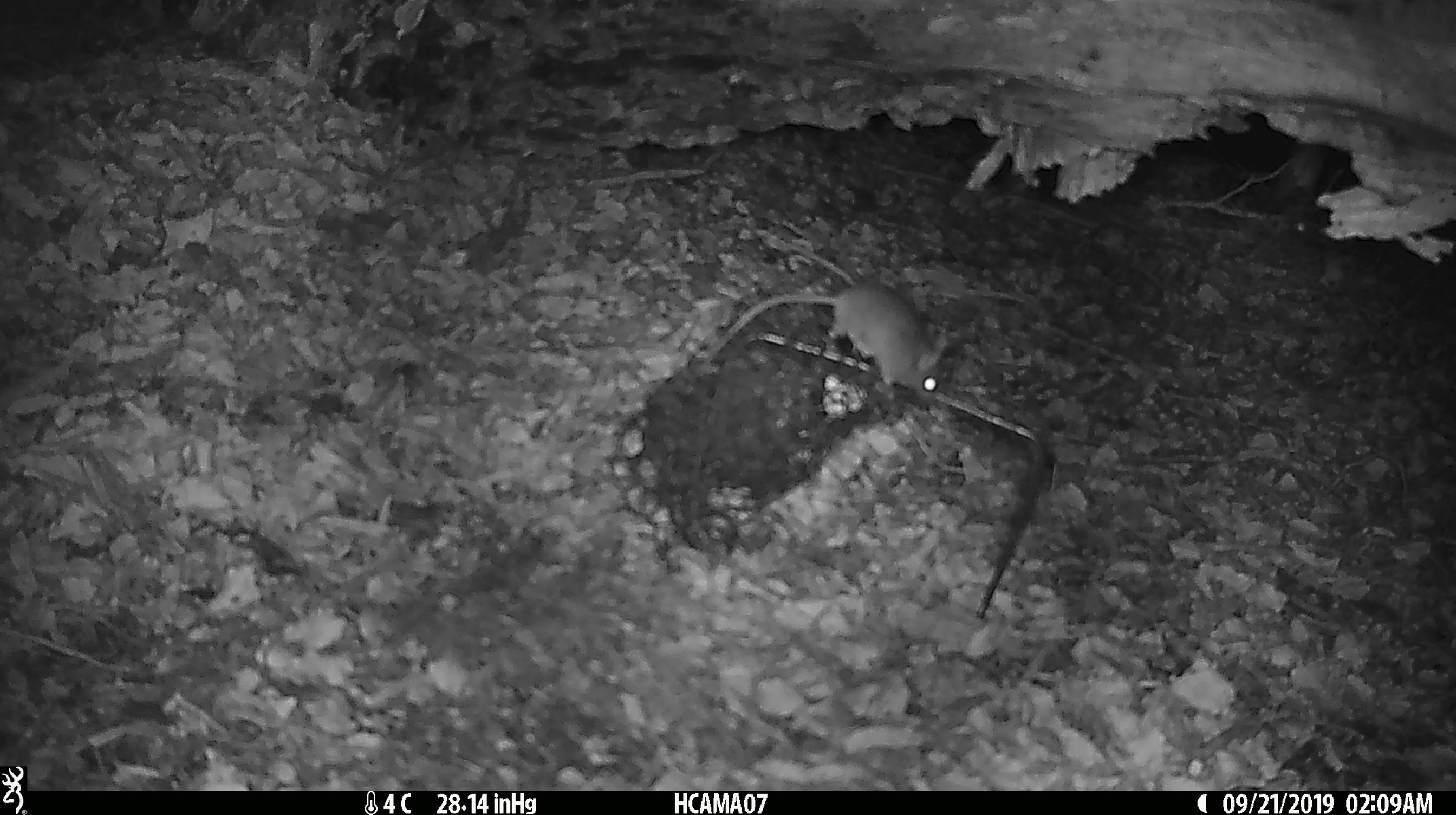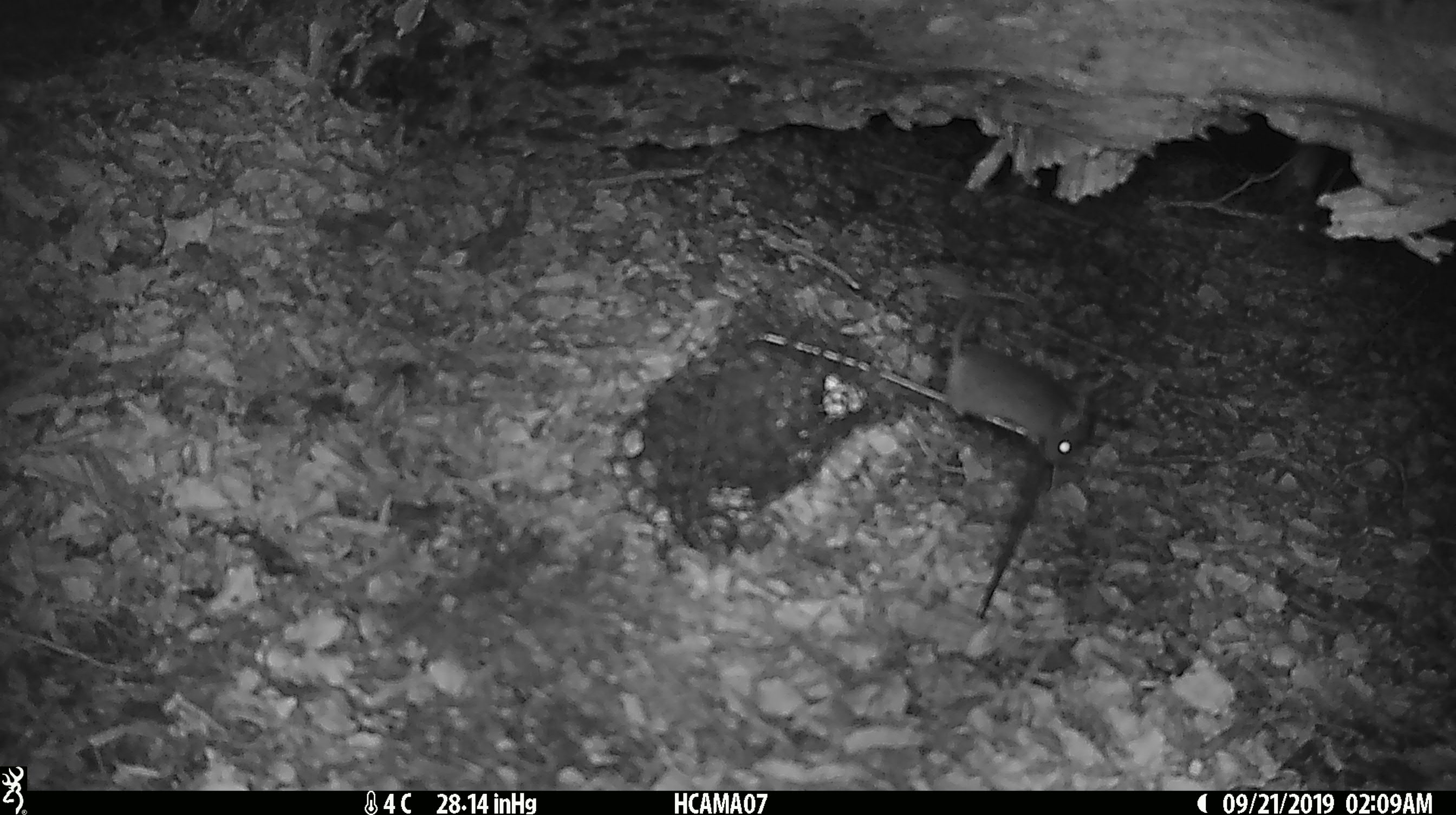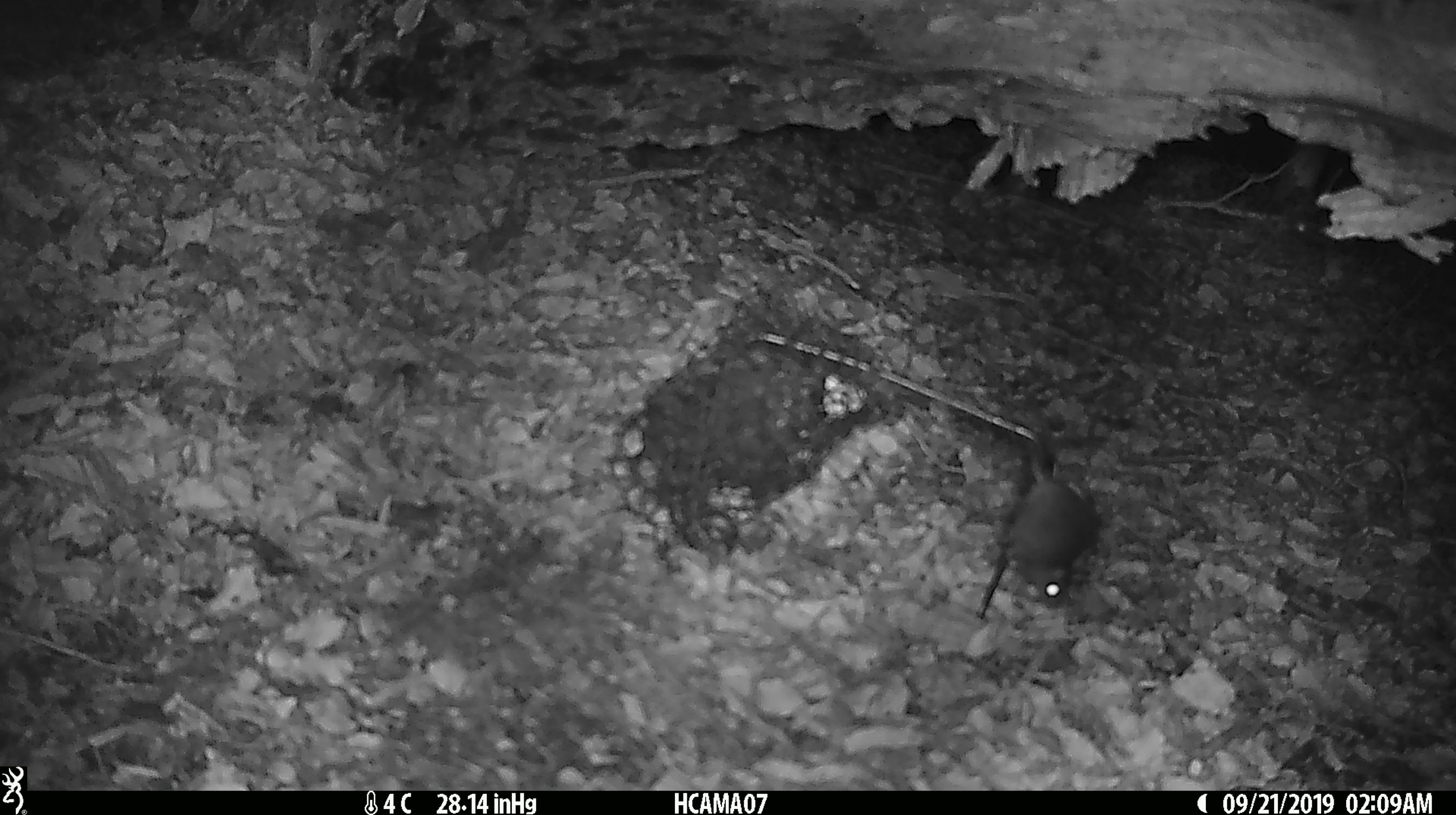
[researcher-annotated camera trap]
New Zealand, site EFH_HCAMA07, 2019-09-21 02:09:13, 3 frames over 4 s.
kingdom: Animalia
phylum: Chordata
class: Mammalia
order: Rodentia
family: Muridae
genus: Mus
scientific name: Mus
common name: mouse